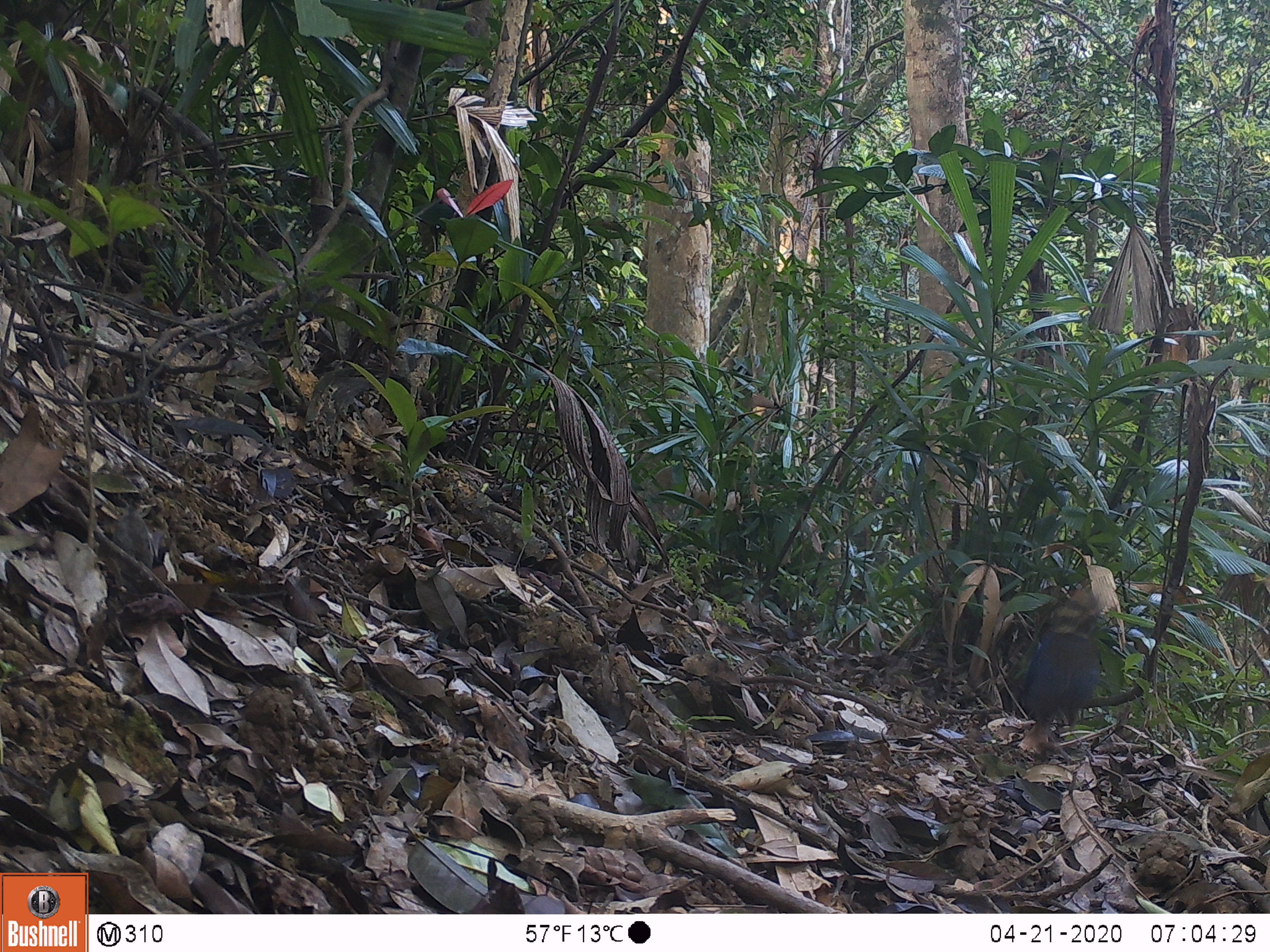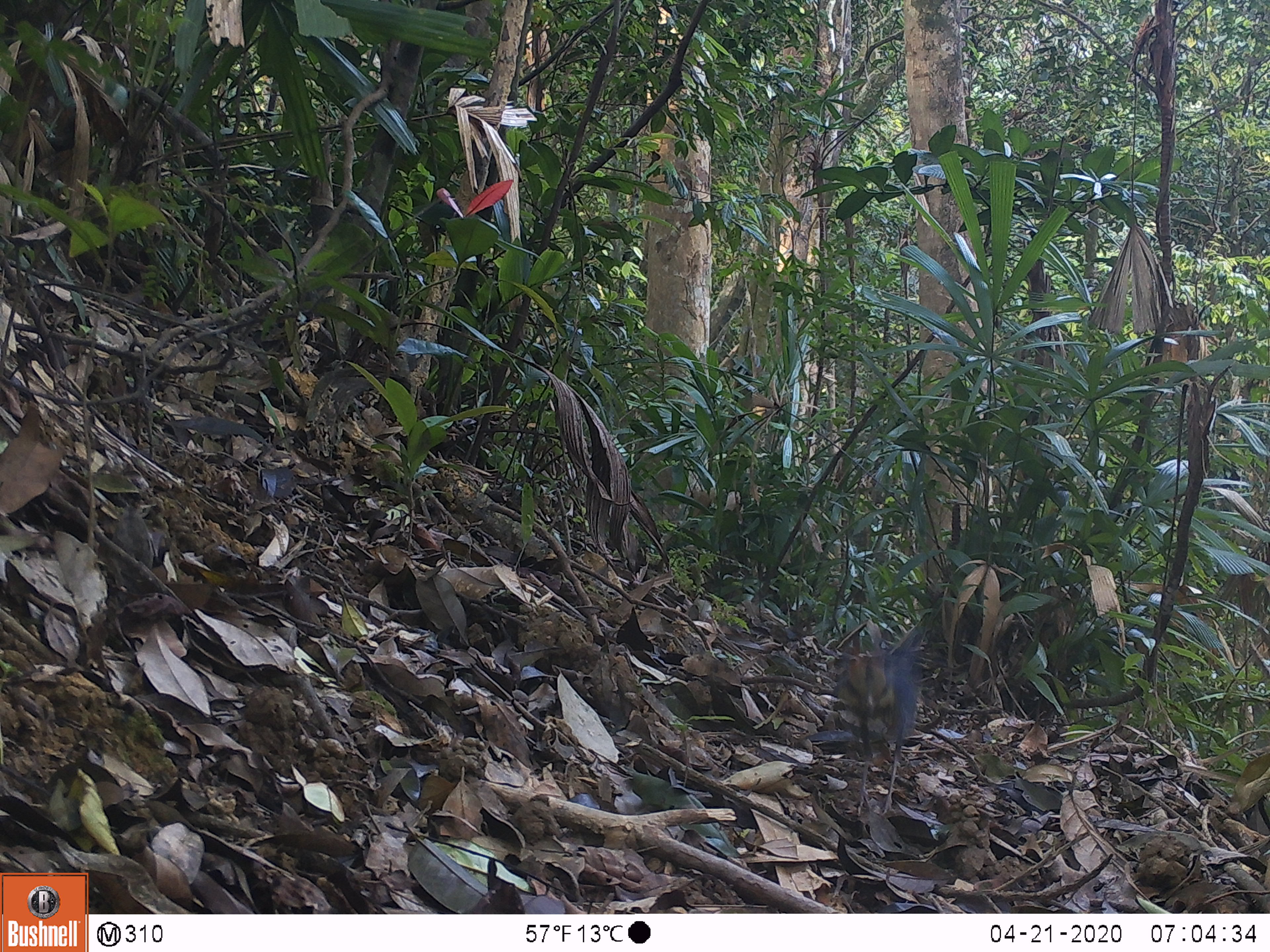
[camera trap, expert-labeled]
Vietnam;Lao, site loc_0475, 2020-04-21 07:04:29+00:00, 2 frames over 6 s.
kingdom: Animalia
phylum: Chordata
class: Aves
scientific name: Aves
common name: bird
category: unidentified bird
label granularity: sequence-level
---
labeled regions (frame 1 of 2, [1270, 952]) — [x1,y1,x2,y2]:
unidentified bird: [1020,584,1100,746]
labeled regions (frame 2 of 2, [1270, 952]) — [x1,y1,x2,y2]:
unidentified bird: [831,626,924,815]